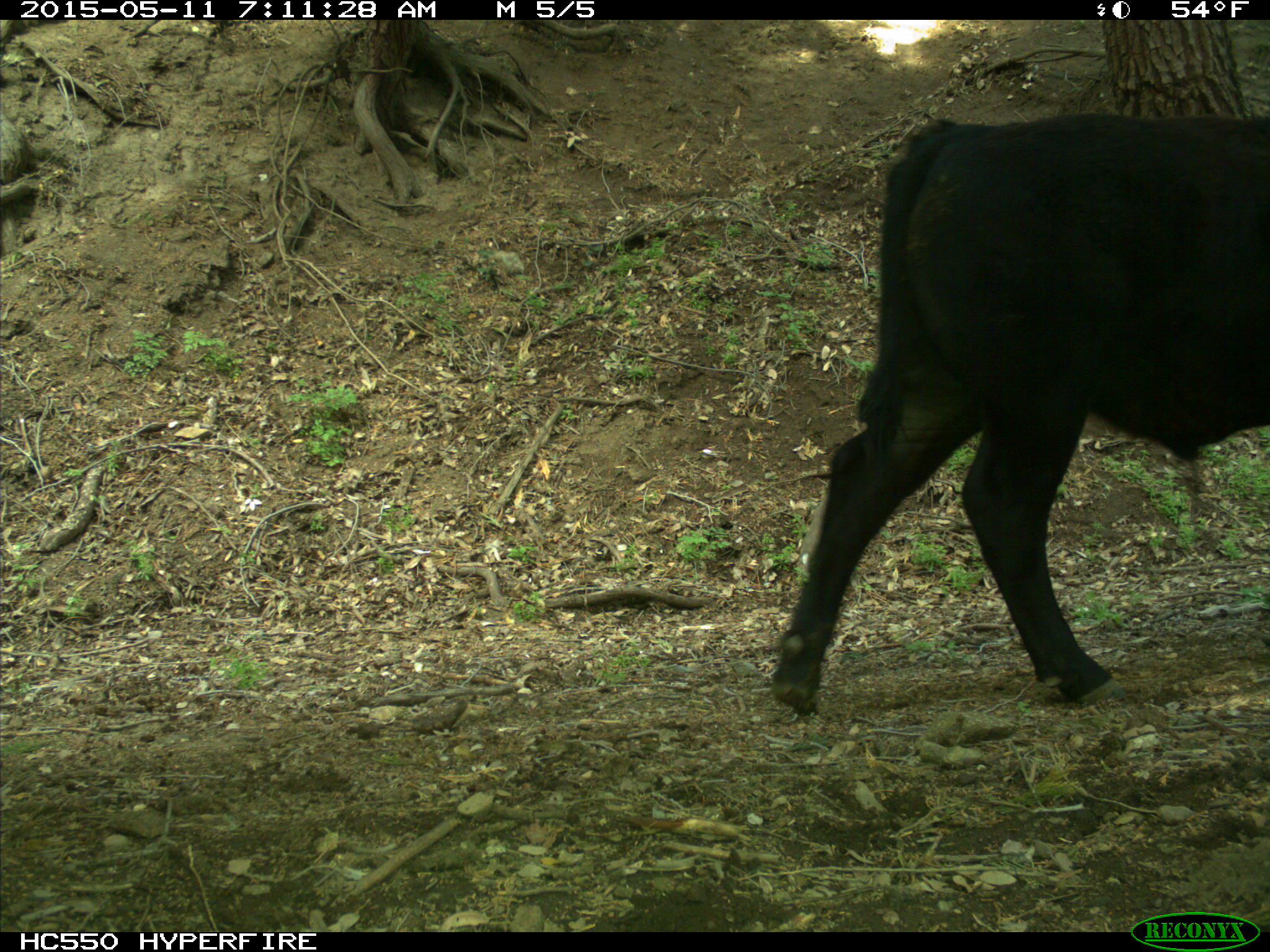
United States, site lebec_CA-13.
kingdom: Animalia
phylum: Chordata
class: Mammalia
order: Artiodactyla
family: Bovidae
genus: Bos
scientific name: Bos taurus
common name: domestic cow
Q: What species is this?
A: Bos taurus (domestic cow).